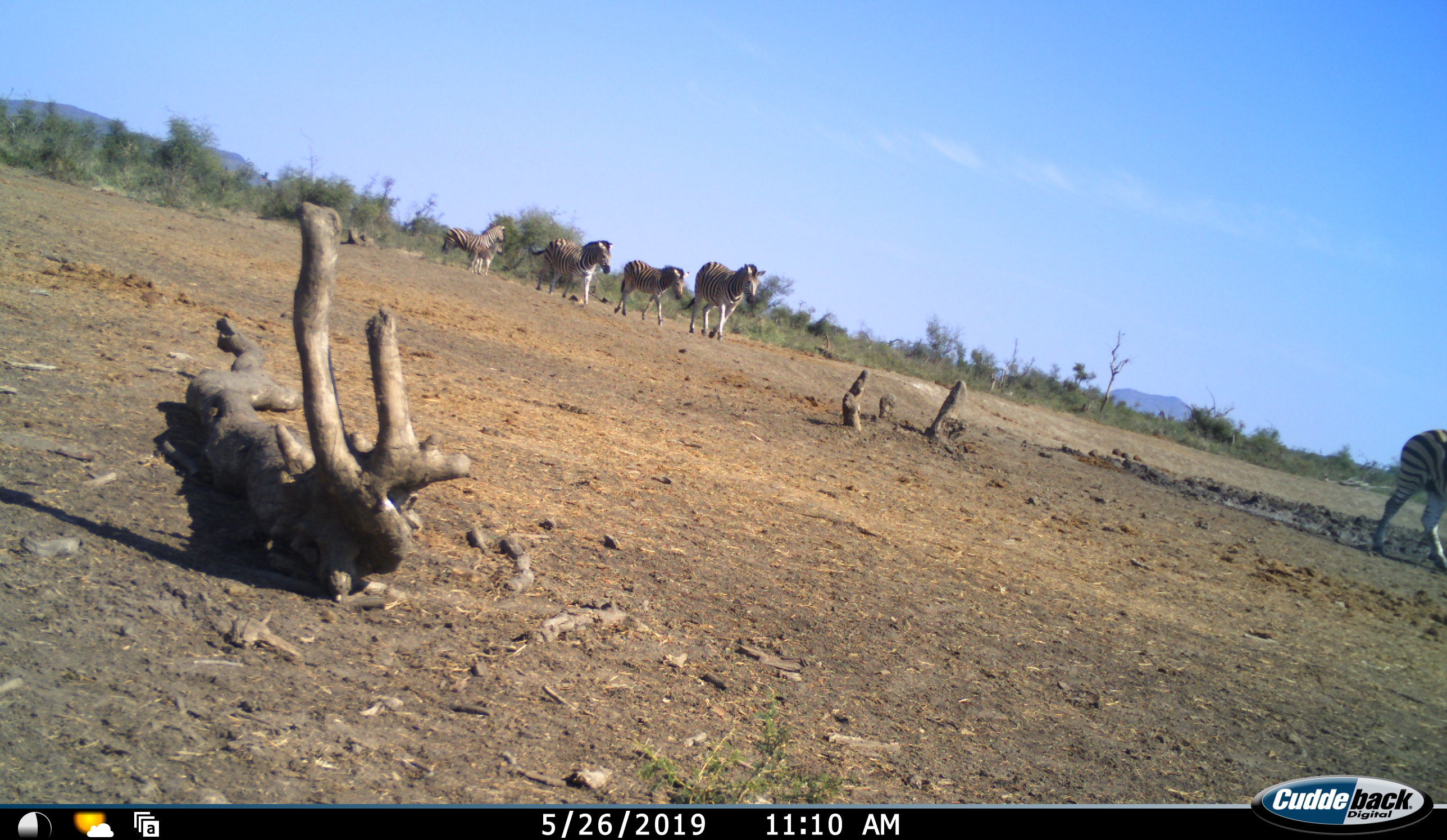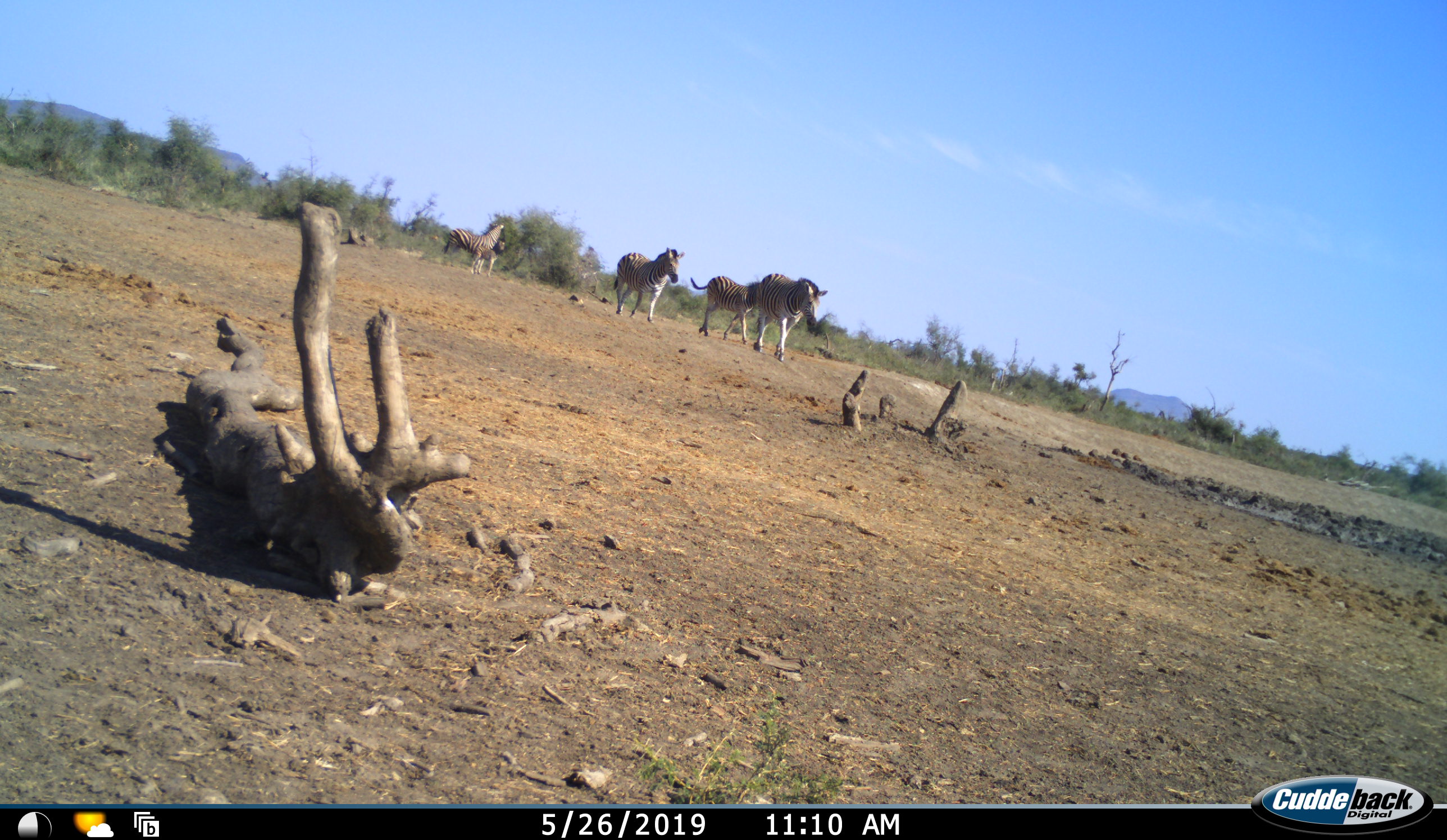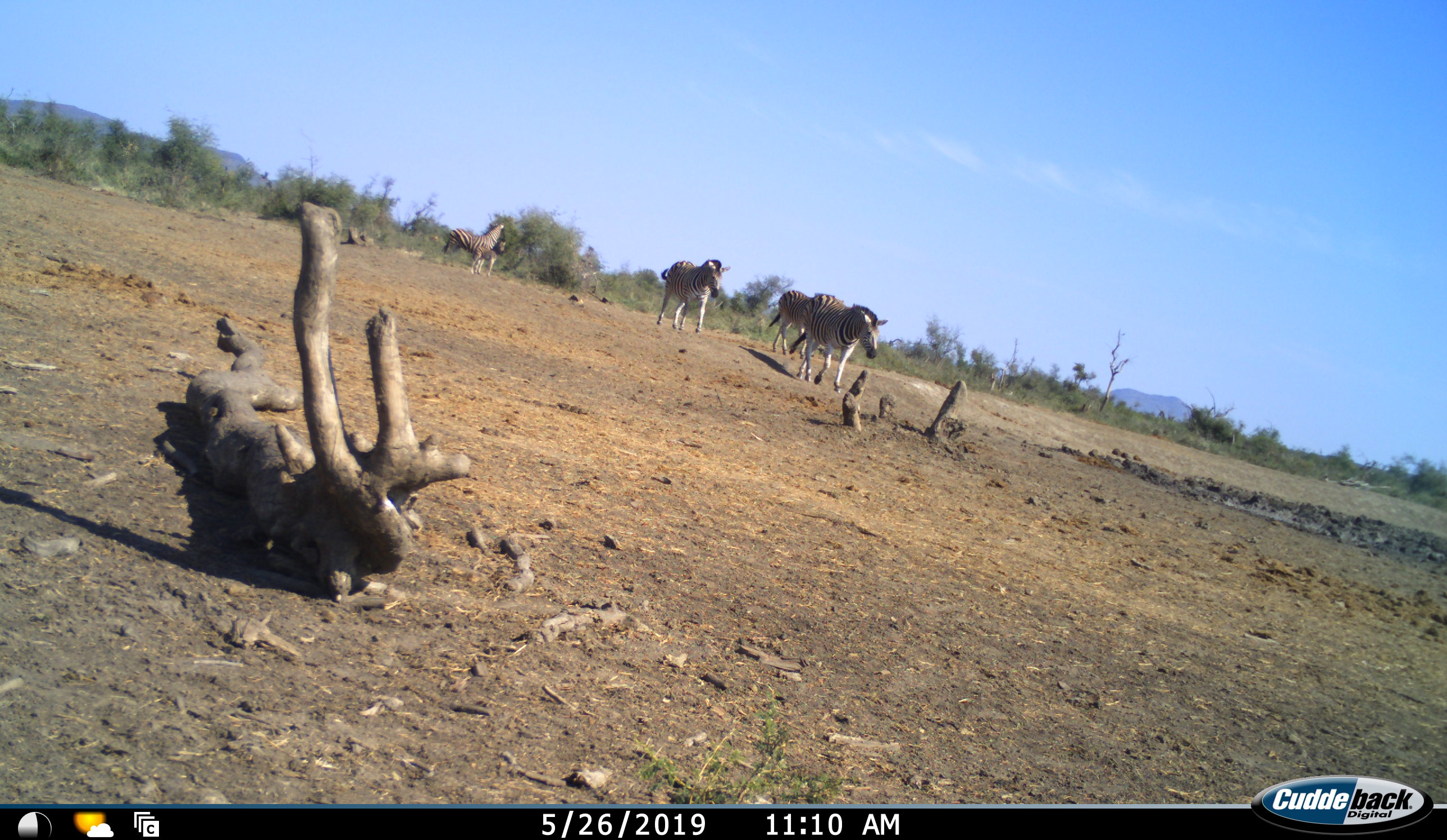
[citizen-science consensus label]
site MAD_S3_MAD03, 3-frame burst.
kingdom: Animalia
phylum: Chordata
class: Mammalia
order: Perissodactyla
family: Equidae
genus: Equus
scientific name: Equus quagga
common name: plains zebra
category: zebraplains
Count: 6.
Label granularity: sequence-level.